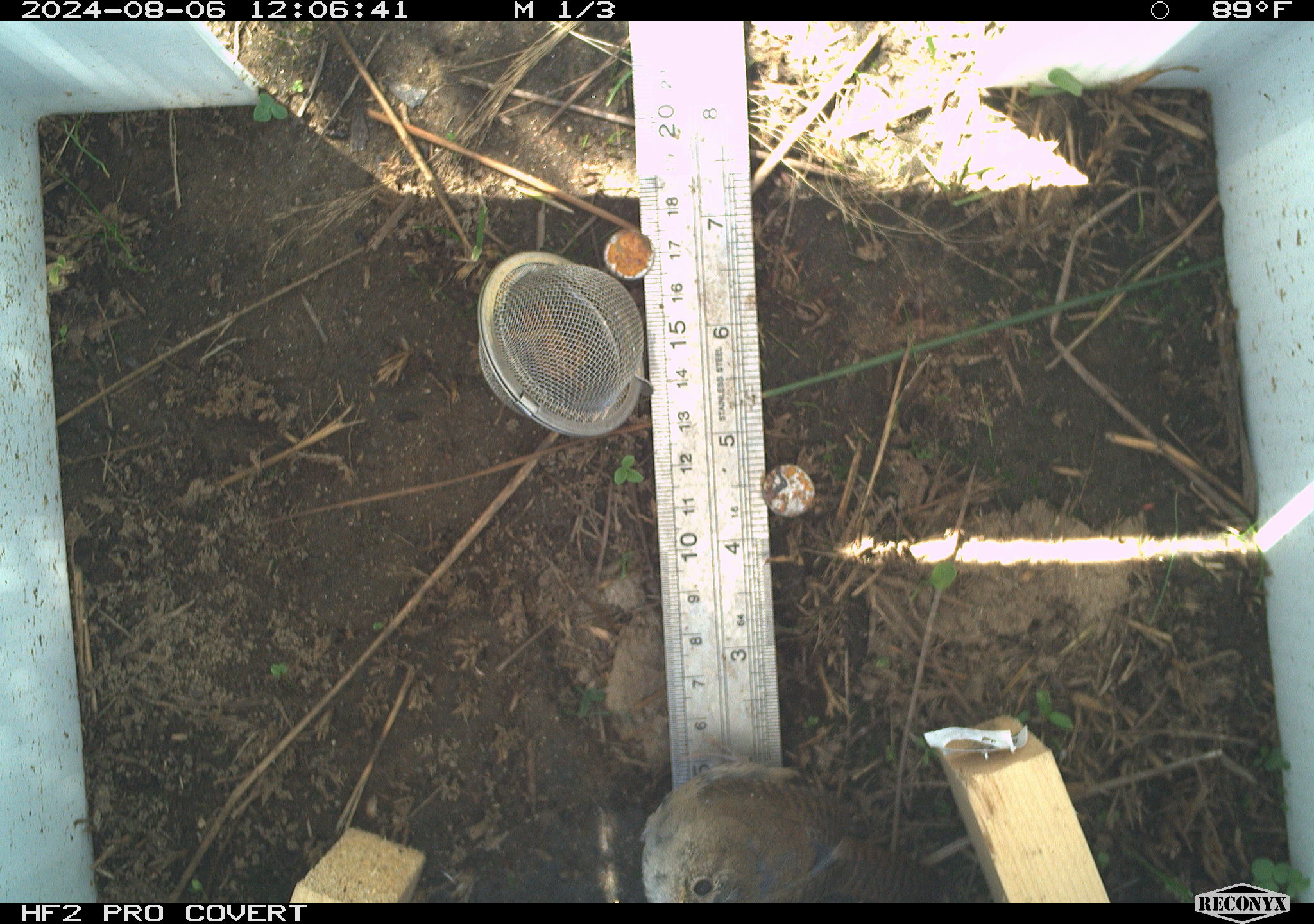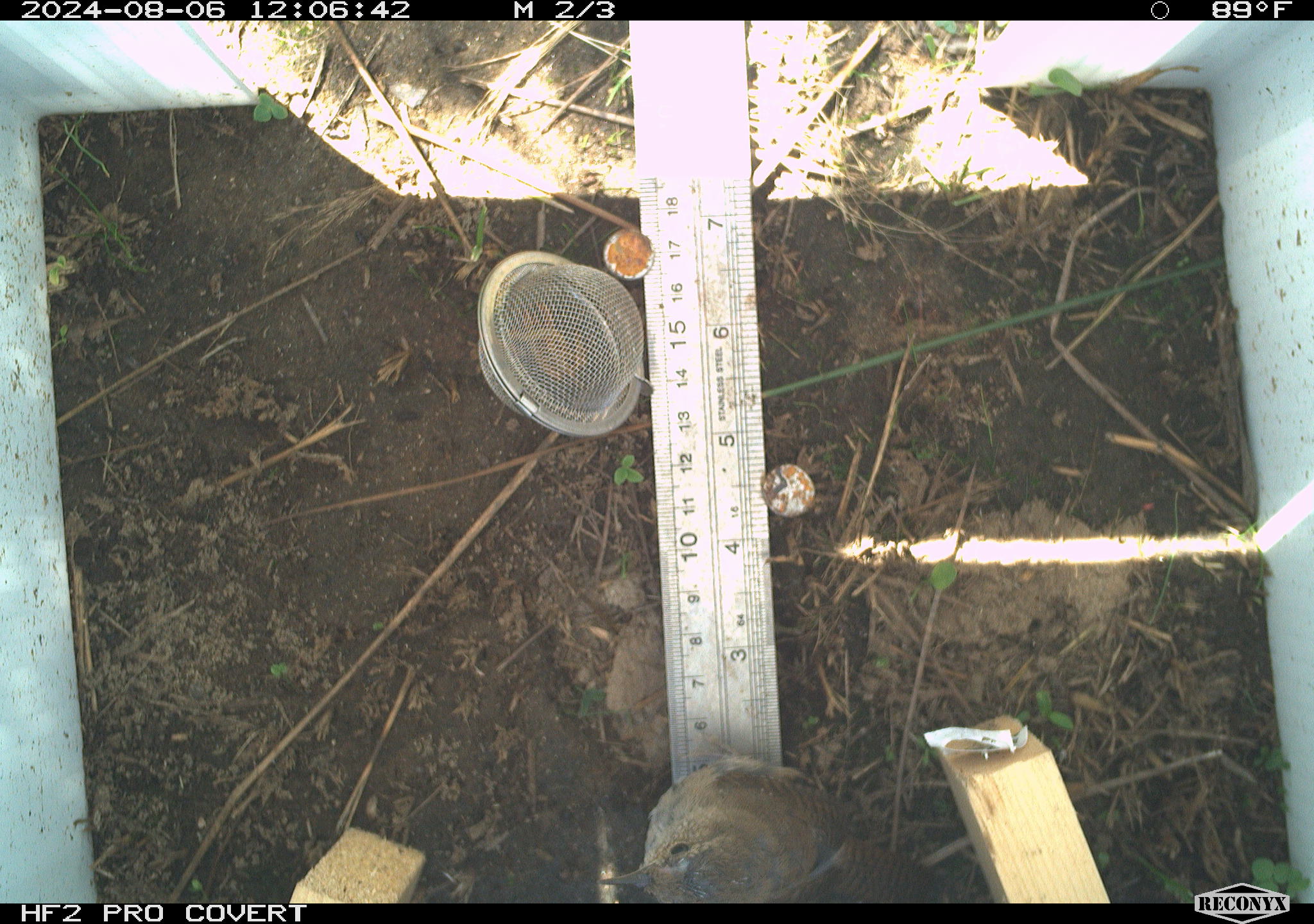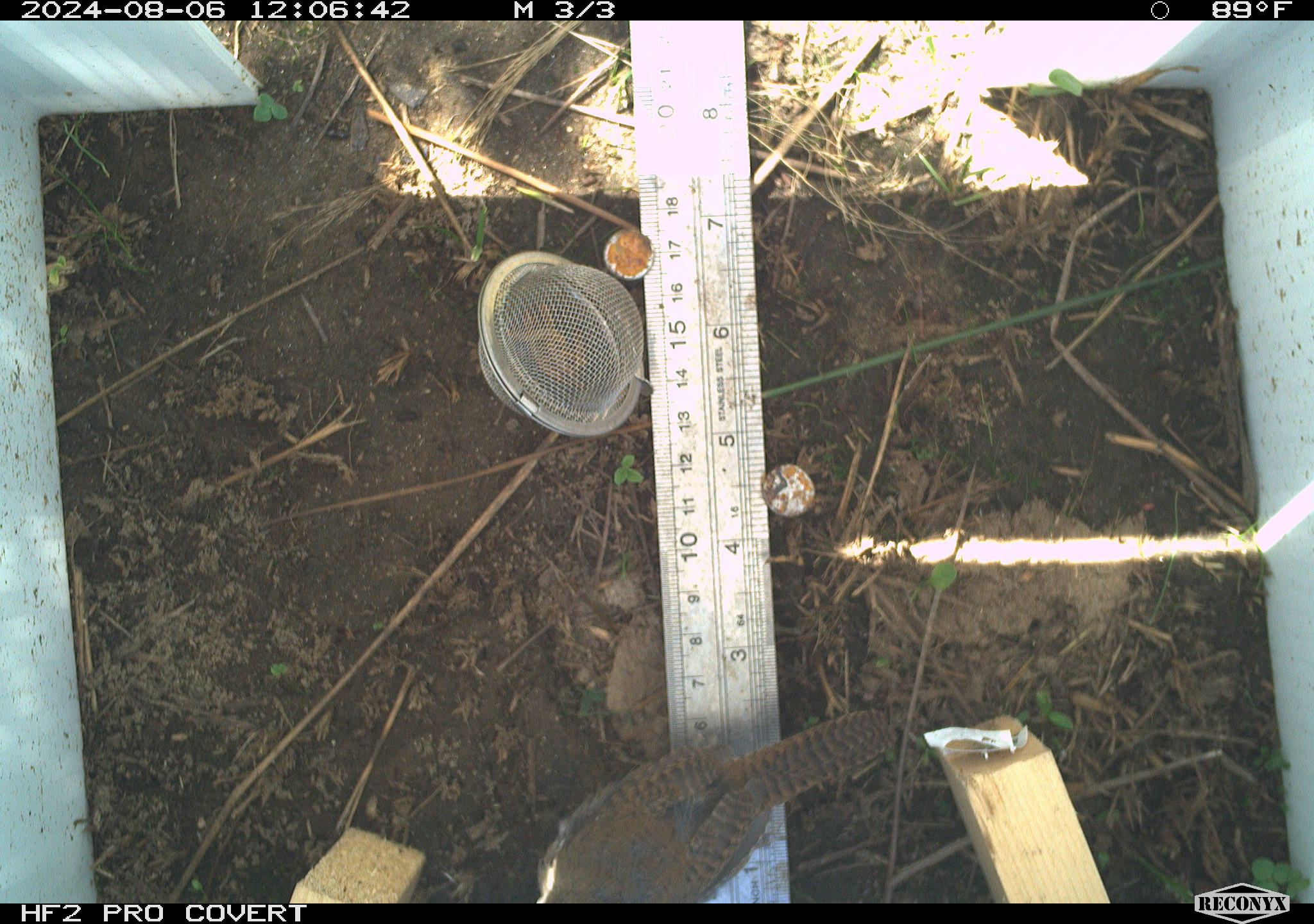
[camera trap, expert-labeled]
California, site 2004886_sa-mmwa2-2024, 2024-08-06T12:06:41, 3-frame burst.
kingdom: Animalia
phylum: Chordata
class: Aves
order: Passeriformes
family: Troglodytidae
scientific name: Troglodytidae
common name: wren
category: troglodytidae family